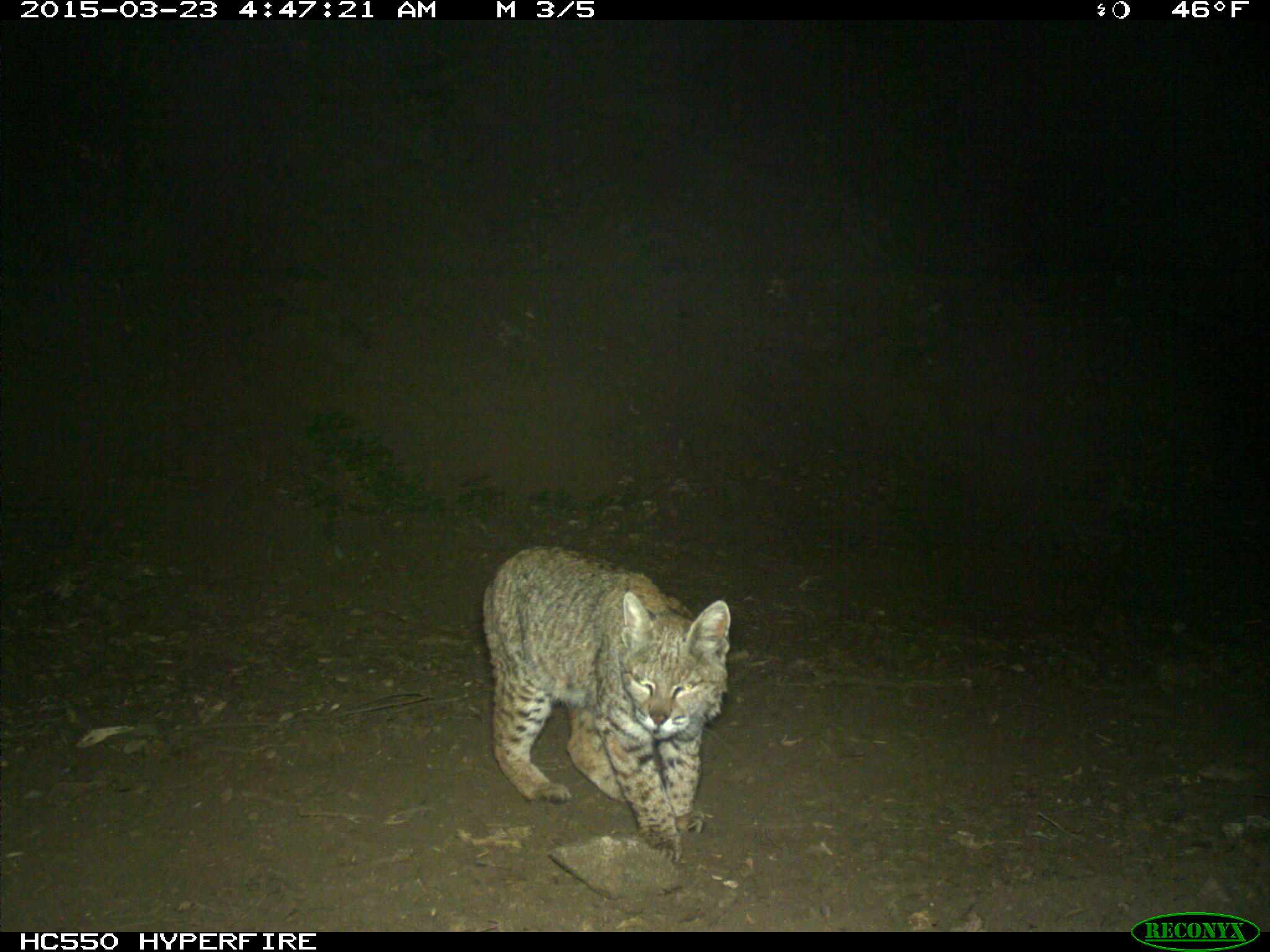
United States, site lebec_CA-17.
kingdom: Animalia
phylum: Chordata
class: Mammalia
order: Carnivora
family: Felidae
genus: Lynx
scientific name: Lynx rufus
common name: bobcat